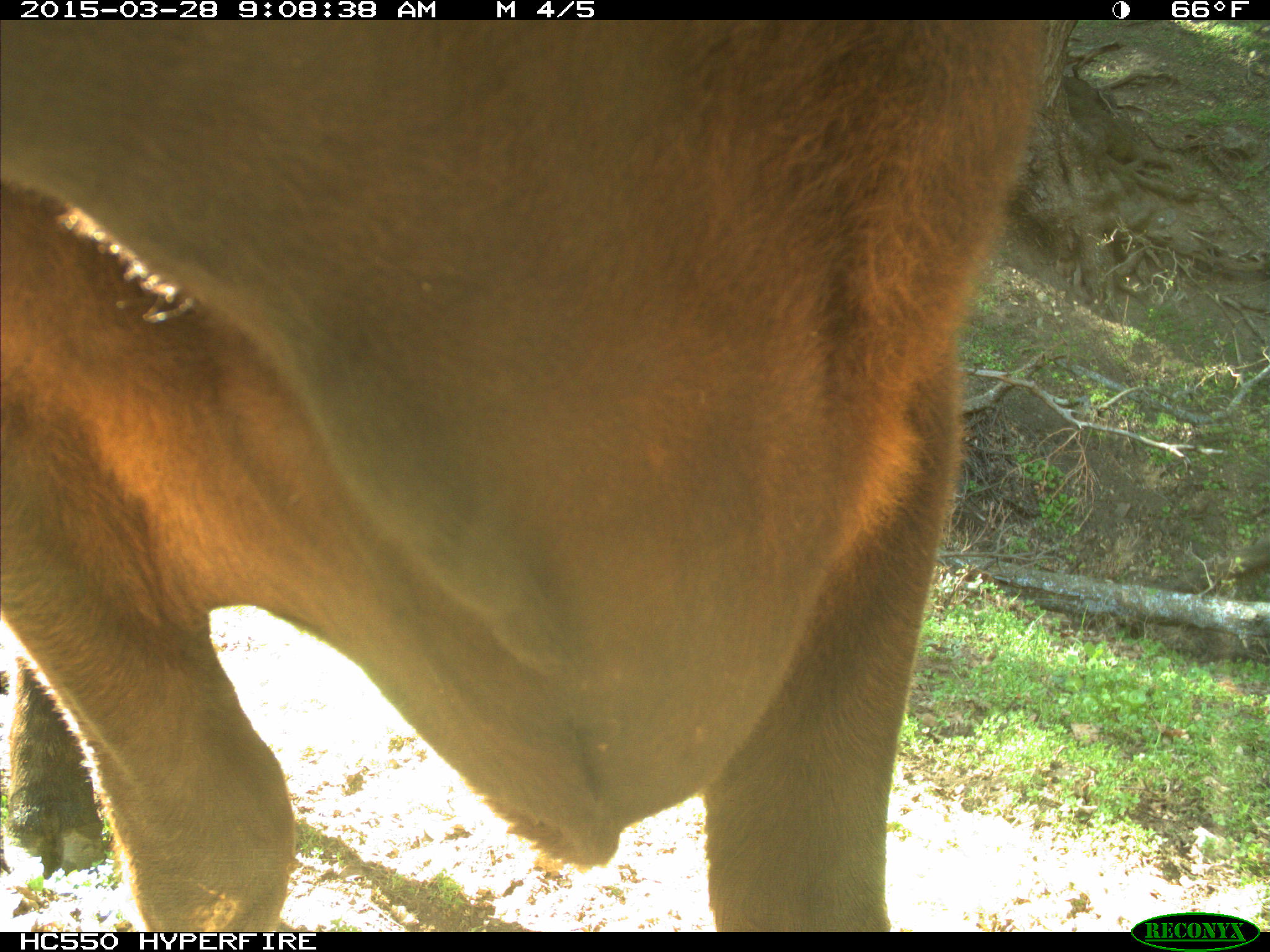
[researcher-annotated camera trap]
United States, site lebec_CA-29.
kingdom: Animalia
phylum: Chordata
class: Mammalia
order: Artiodactyla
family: Bovidae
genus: Bos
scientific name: Bos taurus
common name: domestic cow